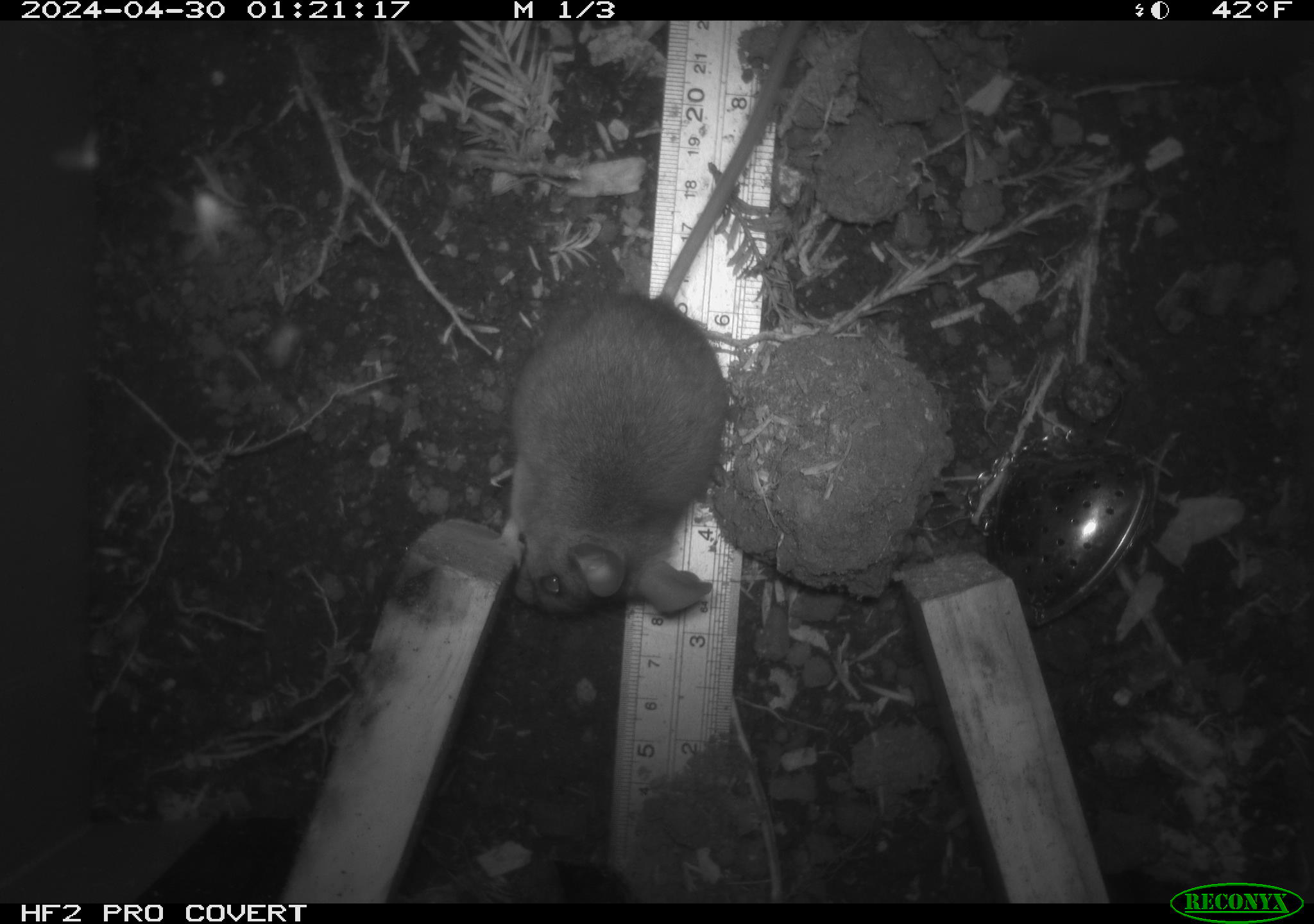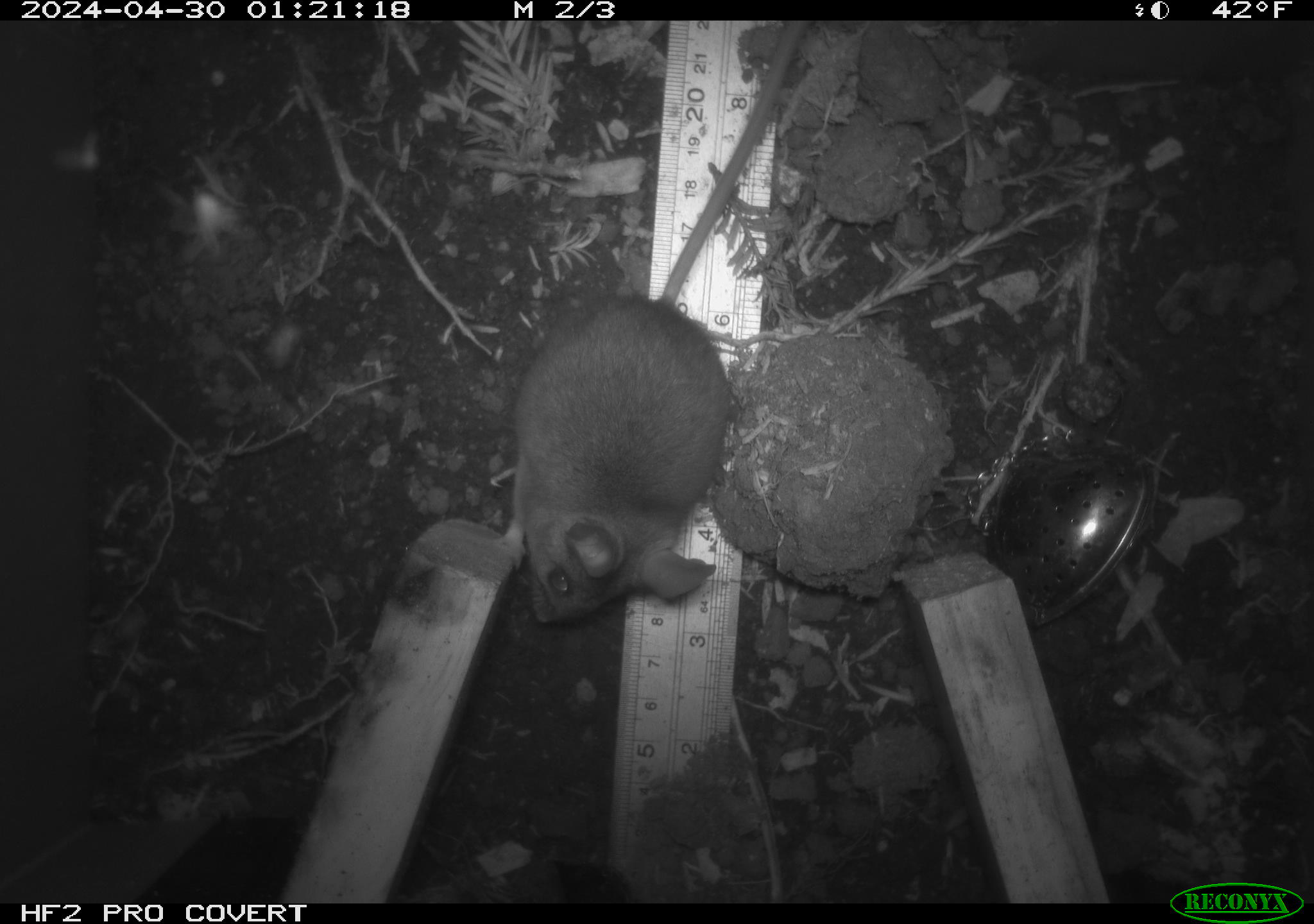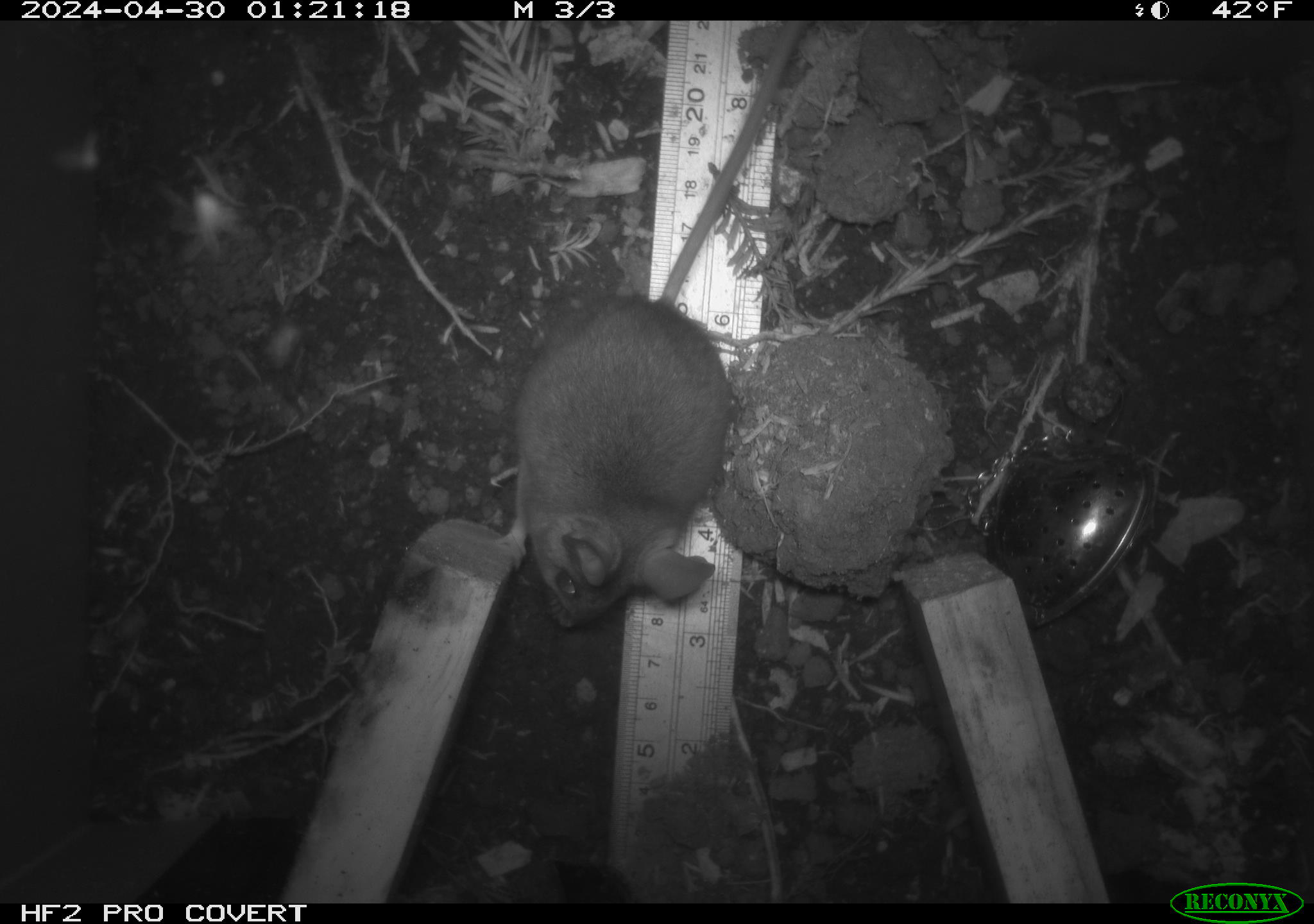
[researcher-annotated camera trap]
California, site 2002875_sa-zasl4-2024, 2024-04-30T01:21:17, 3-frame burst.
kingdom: Animalia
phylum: Chordata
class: Mammalia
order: Rodentia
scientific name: Rodentia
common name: rodent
Rodent (Rodentia).